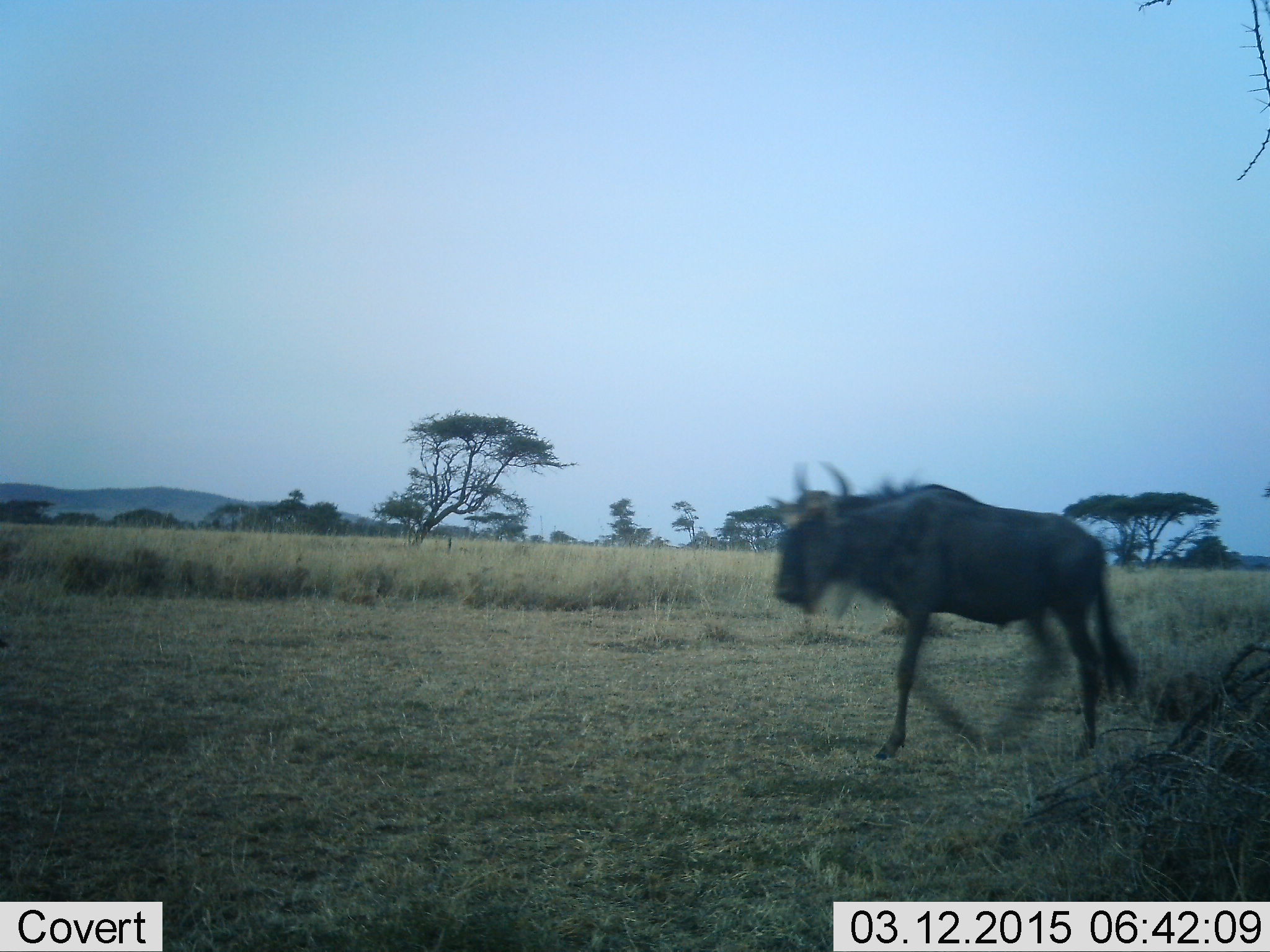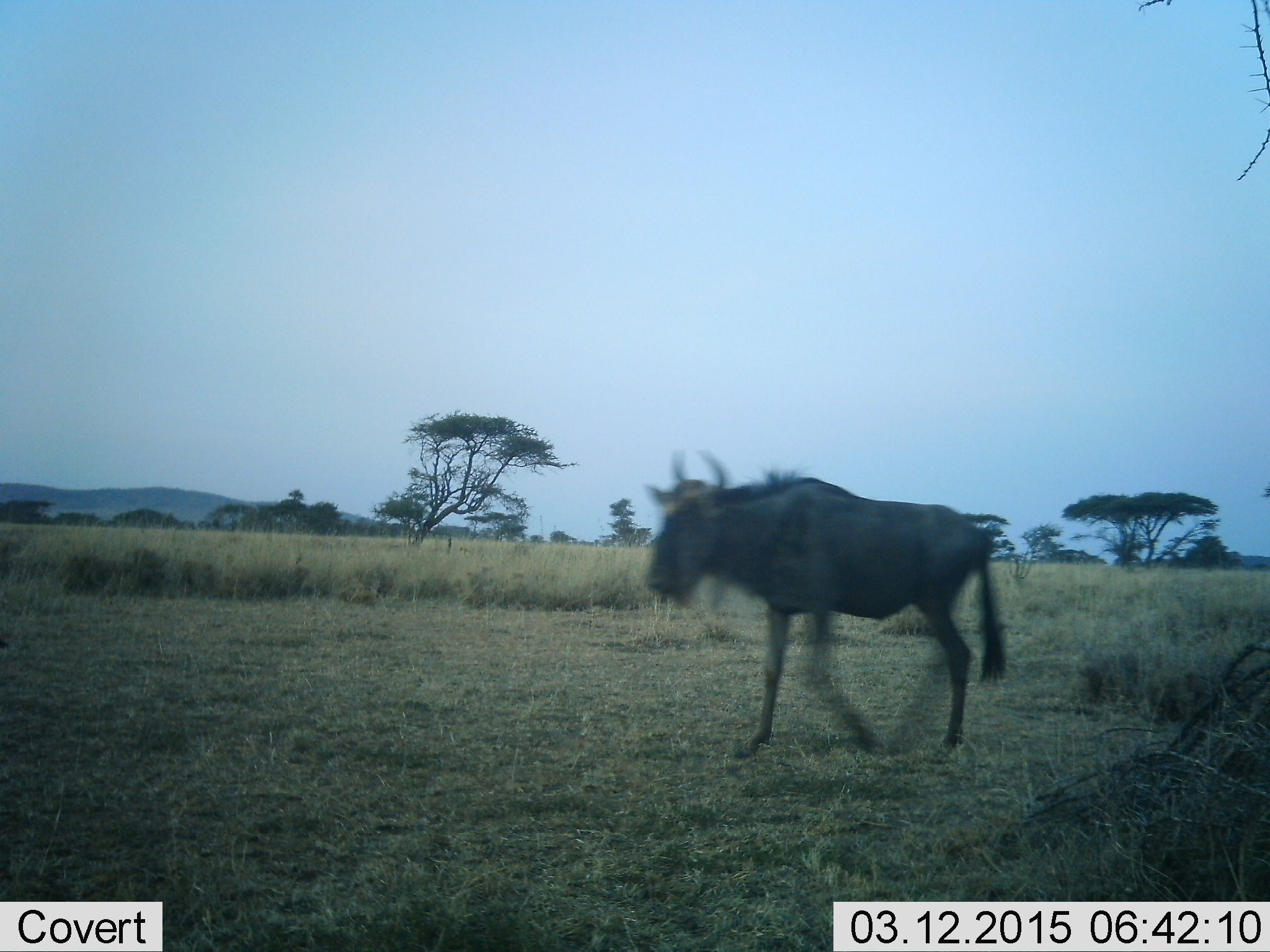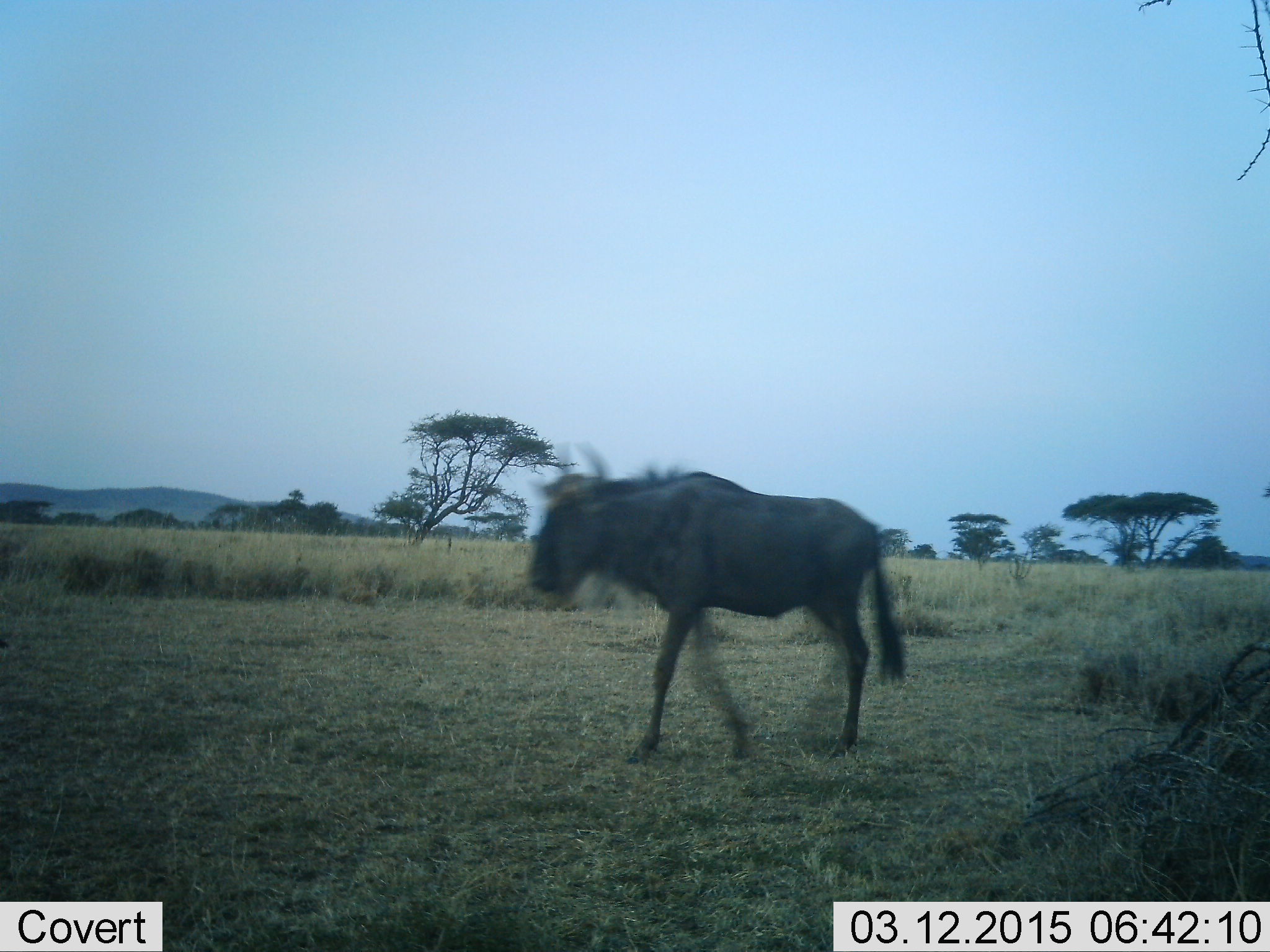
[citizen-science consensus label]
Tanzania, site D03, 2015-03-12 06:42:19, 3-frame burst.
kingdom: Animalia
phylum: Chordata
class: Mammalia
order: Artiodactyla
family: Bovidae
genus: Connochaetes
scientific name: Connochaetes taurinus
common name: blue wildebeest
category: wildebeest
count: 1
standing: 0%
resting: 0%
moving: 100%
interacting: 0%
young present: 0%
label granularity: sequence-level